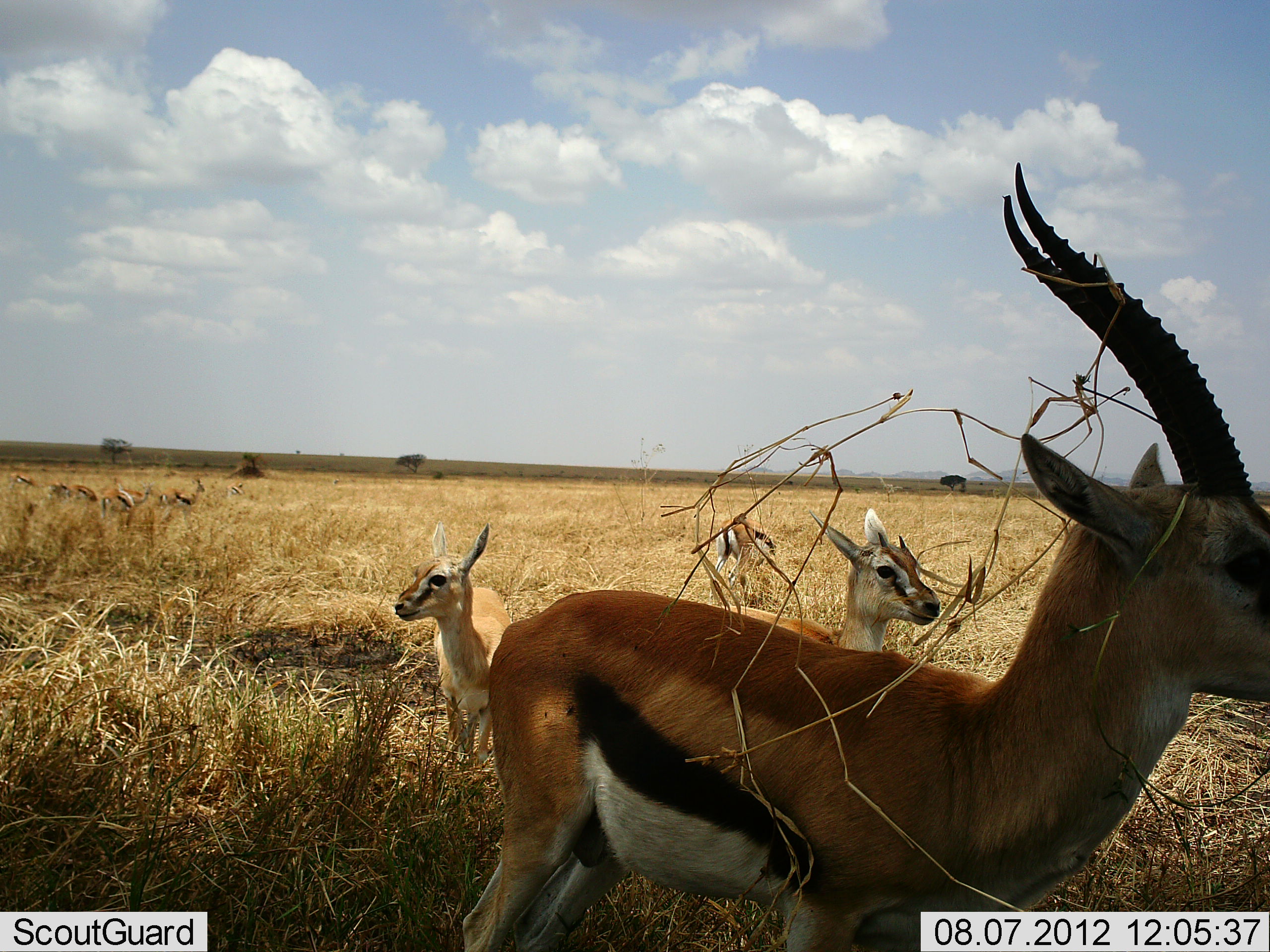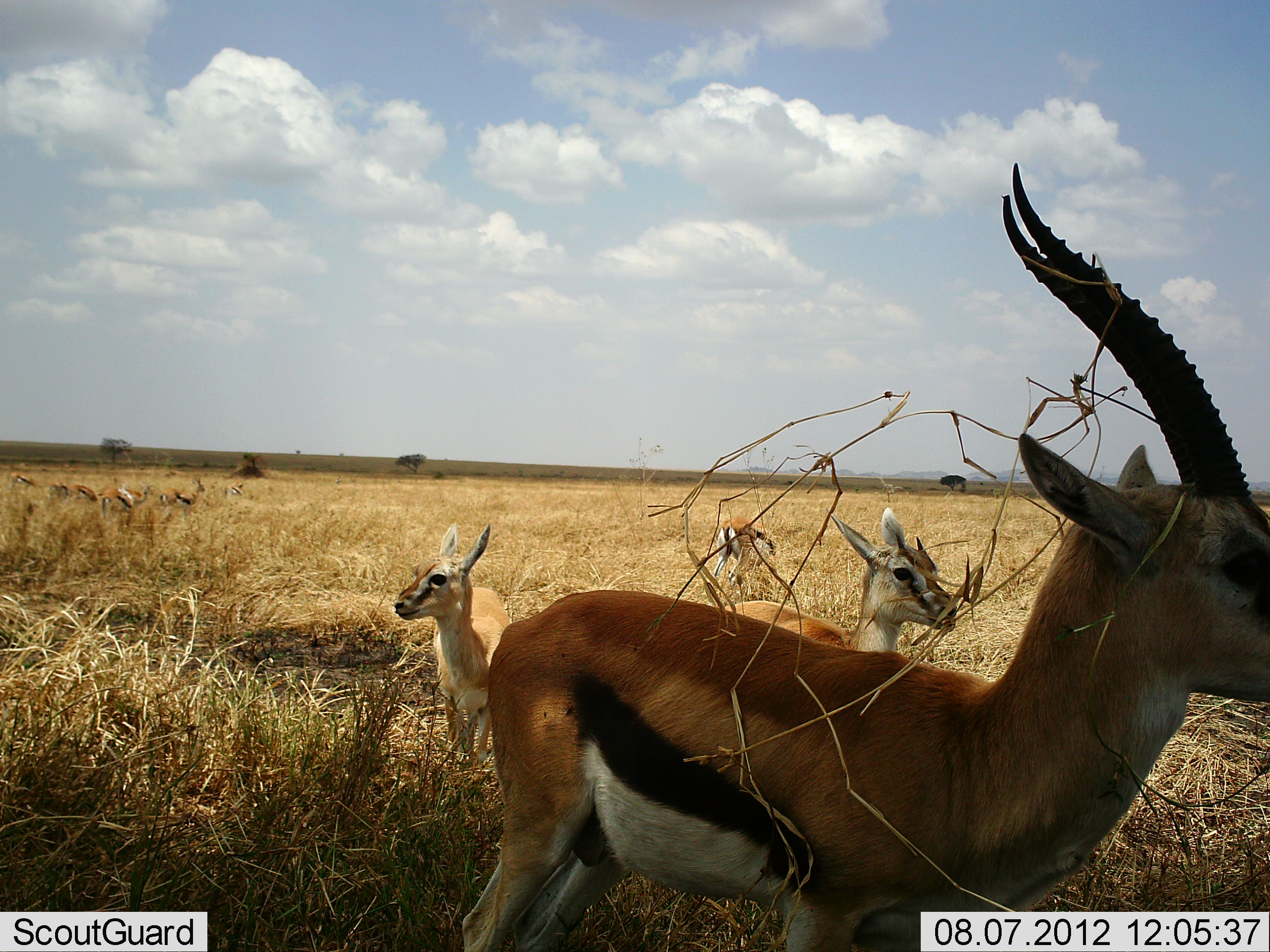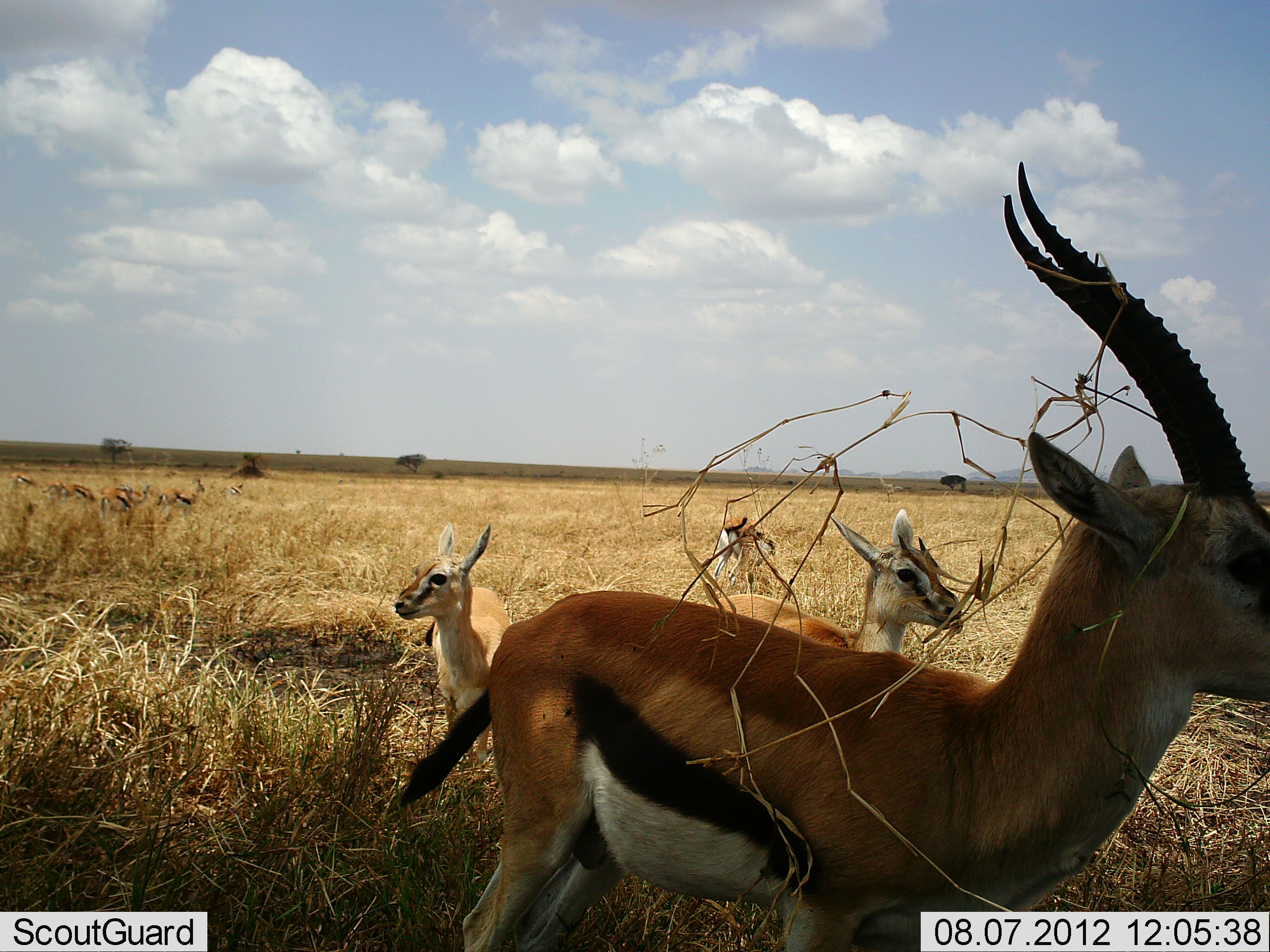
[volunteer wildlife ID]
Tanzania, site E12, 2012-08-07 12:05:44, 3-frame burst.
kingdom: Animalia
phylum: Chordata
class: Mammalia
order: Artiodactyla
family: Bovidae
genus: Eudorcas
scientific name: Eudorcas thomsonii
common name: thomson's gazelle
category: gazellethomsons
Gazellethomsons (thomson's gazelle) (Eudorcas thomsonii), count 9. Behavior (volunteer vote fractions): standing 90%, resting 10%, moving 30%, interacting 0%. Young present (vote fraction): 40%. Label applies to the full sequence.